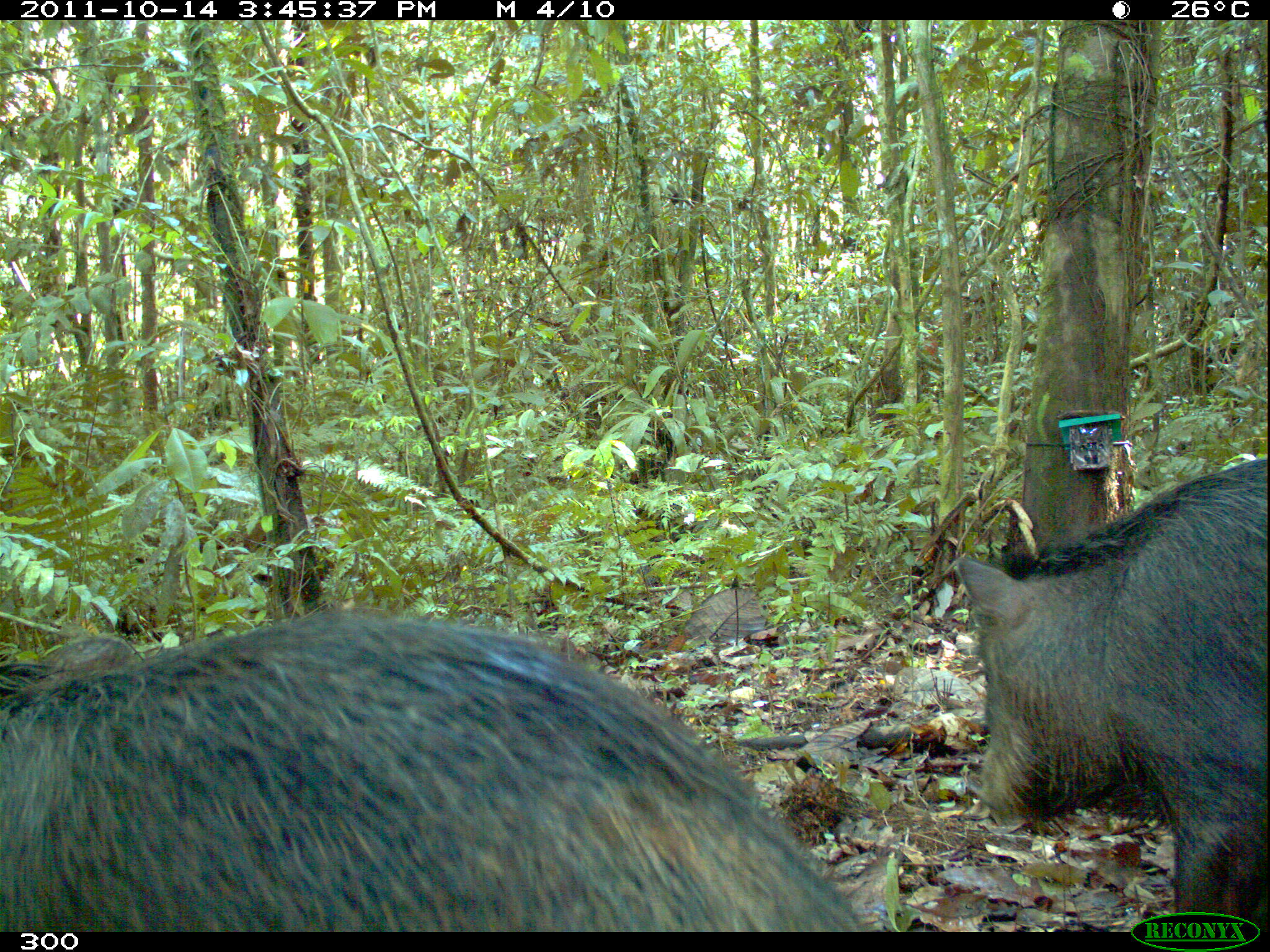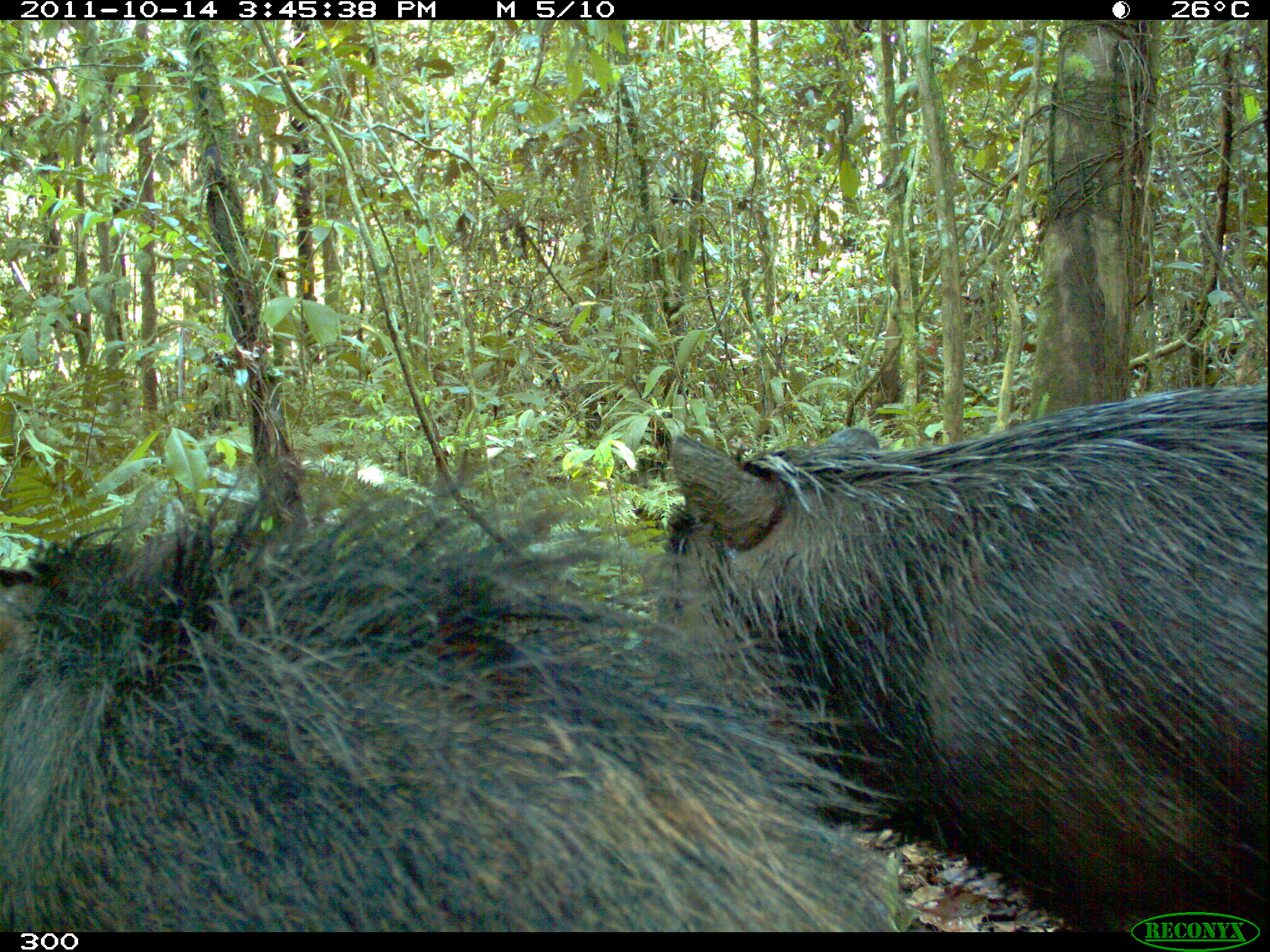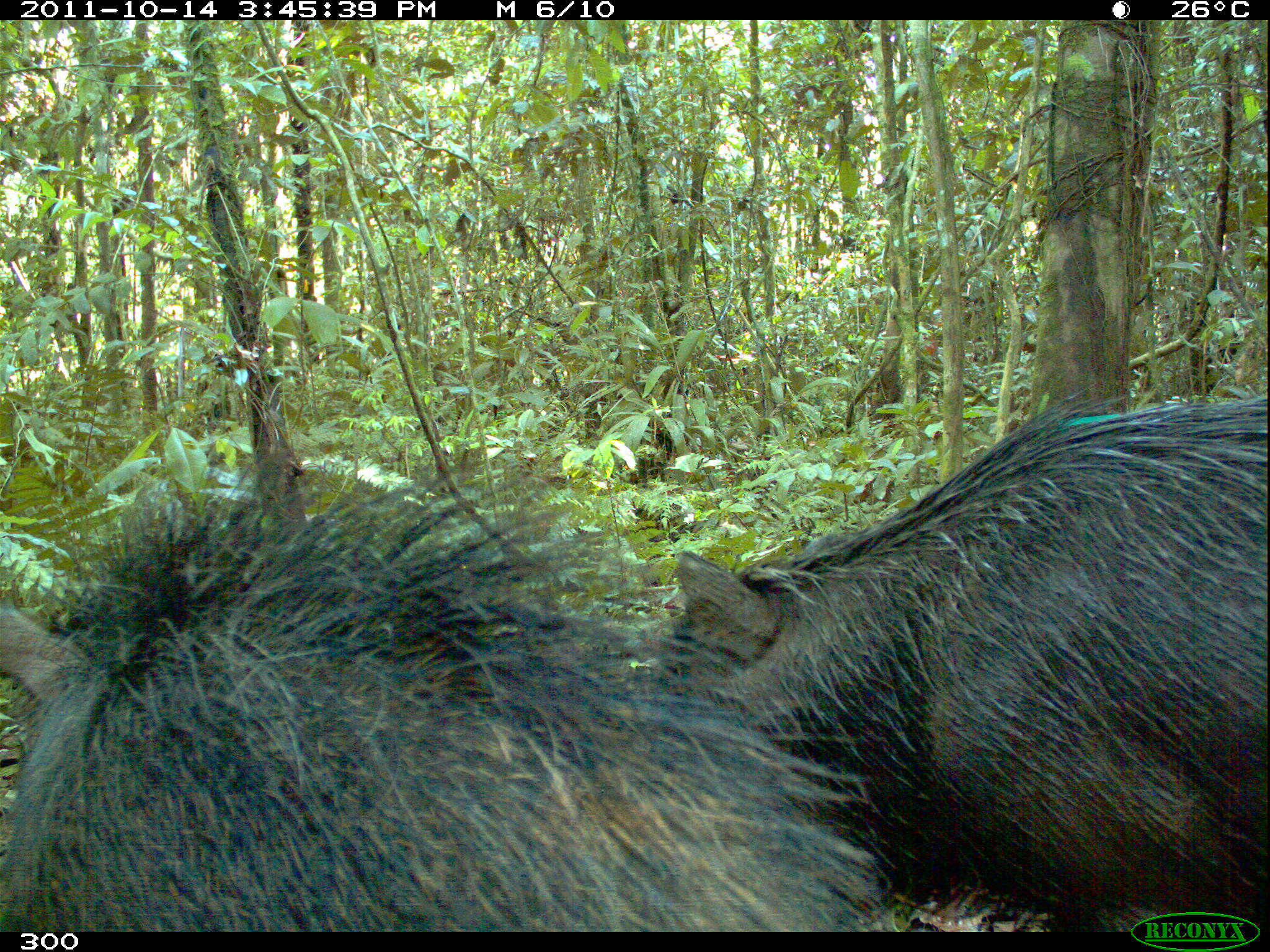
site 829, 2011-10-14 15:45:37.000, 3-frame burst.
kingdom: Animalia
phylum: Chordata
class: Mammalia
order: Artiodactyla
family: Tayassuidae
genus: Tayassu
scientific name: Tayassu pecari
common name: white-lipped peccary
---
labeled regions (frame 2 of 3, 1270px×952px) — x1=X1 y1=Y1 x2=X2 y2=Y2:
tayassu pecari: x1=0 y1=436 x2=921 y2=931; x1=660 y1=383 x2=1270 y2=931